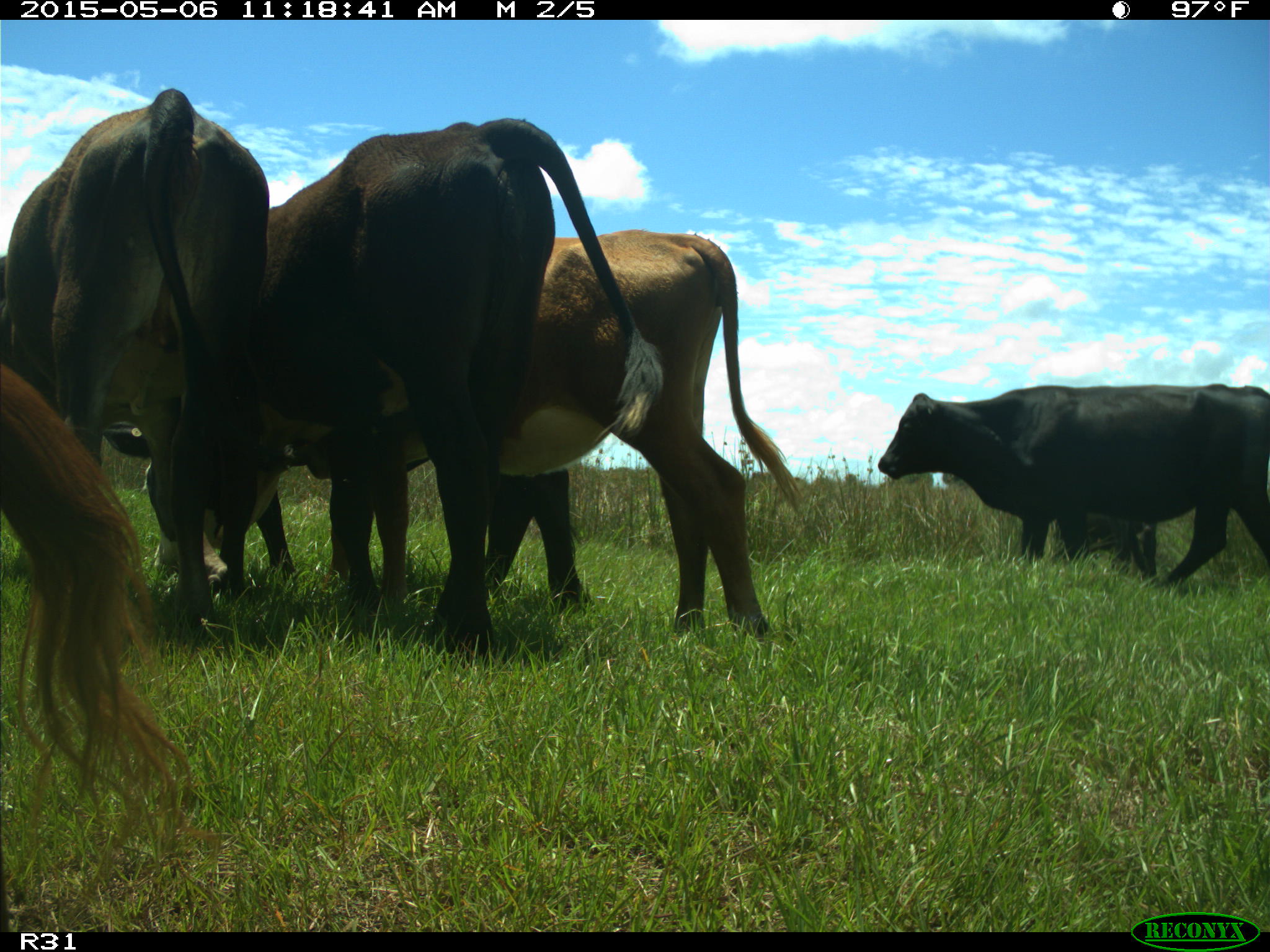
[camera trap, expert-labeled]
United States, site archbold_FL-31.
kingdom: Animalia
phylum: Chordata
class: Mammalia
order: Artiodactyla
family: Bovidae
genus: Bos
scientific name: Bos taurus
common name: domestic cow